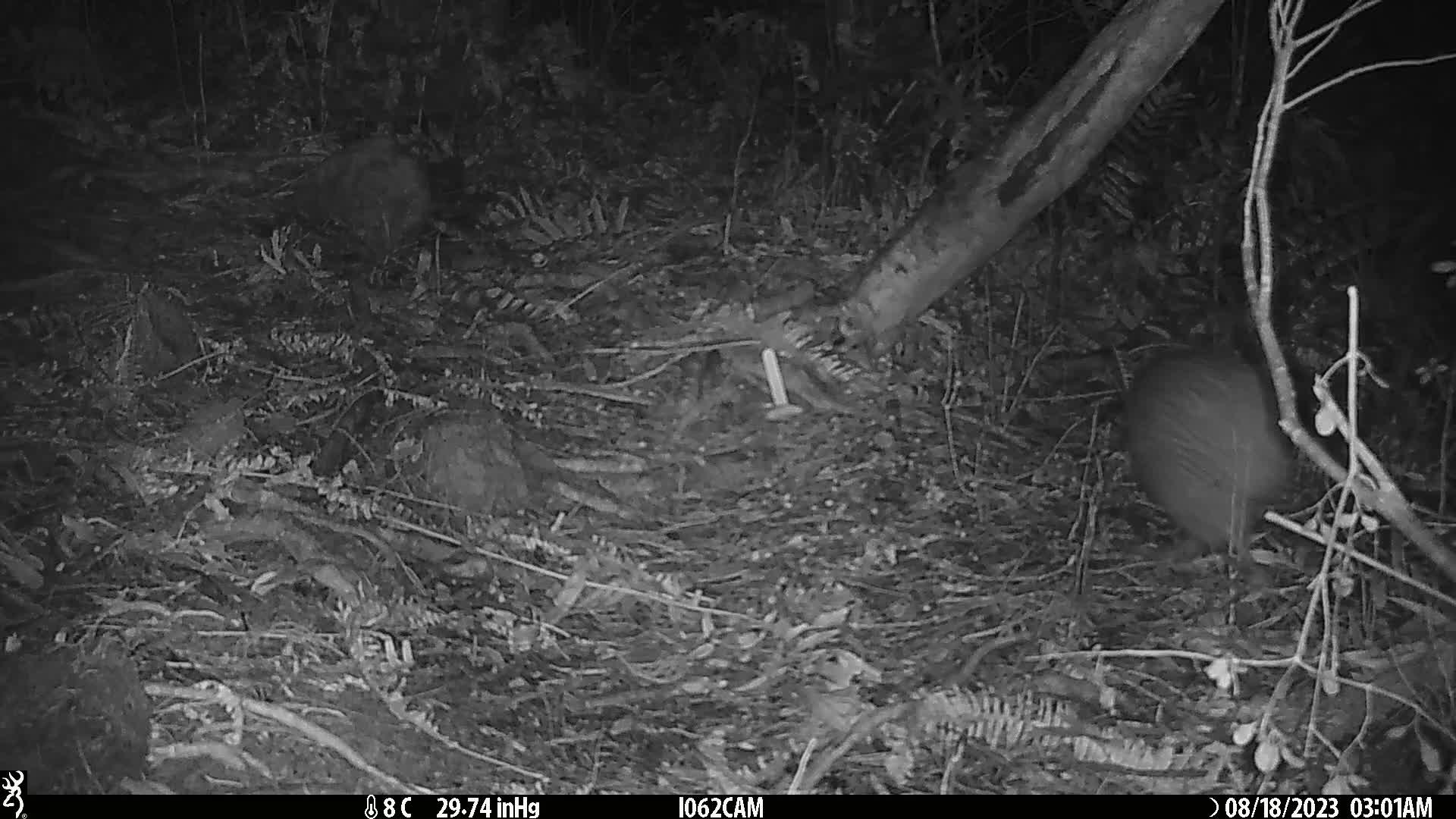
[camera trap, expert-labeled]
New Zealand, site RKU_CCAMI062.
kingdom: Animalia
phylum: Chordata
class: Aves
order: Apterygiformes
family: Apterygidae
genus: Apteryx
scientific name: Apteryx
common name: kiwi